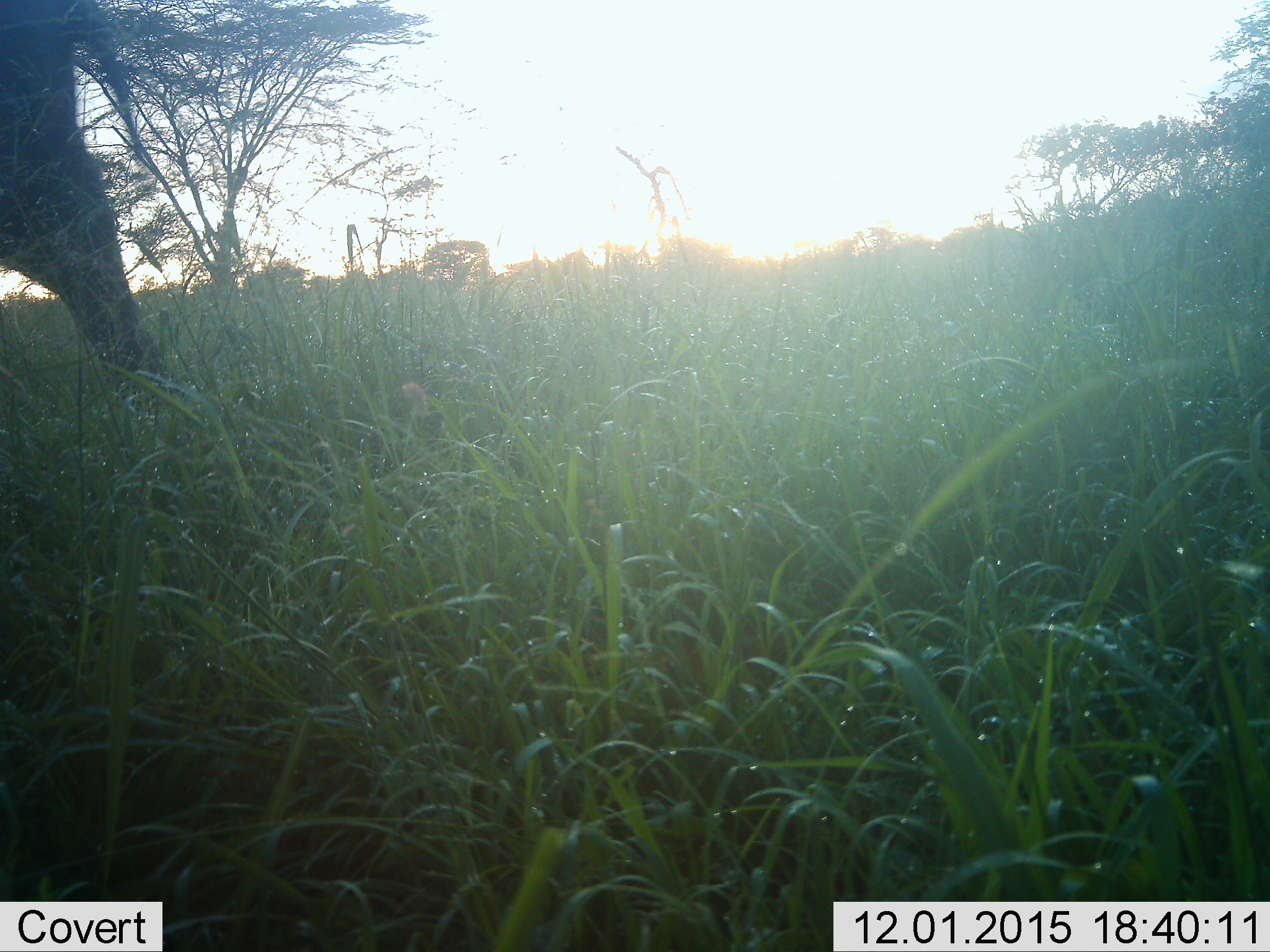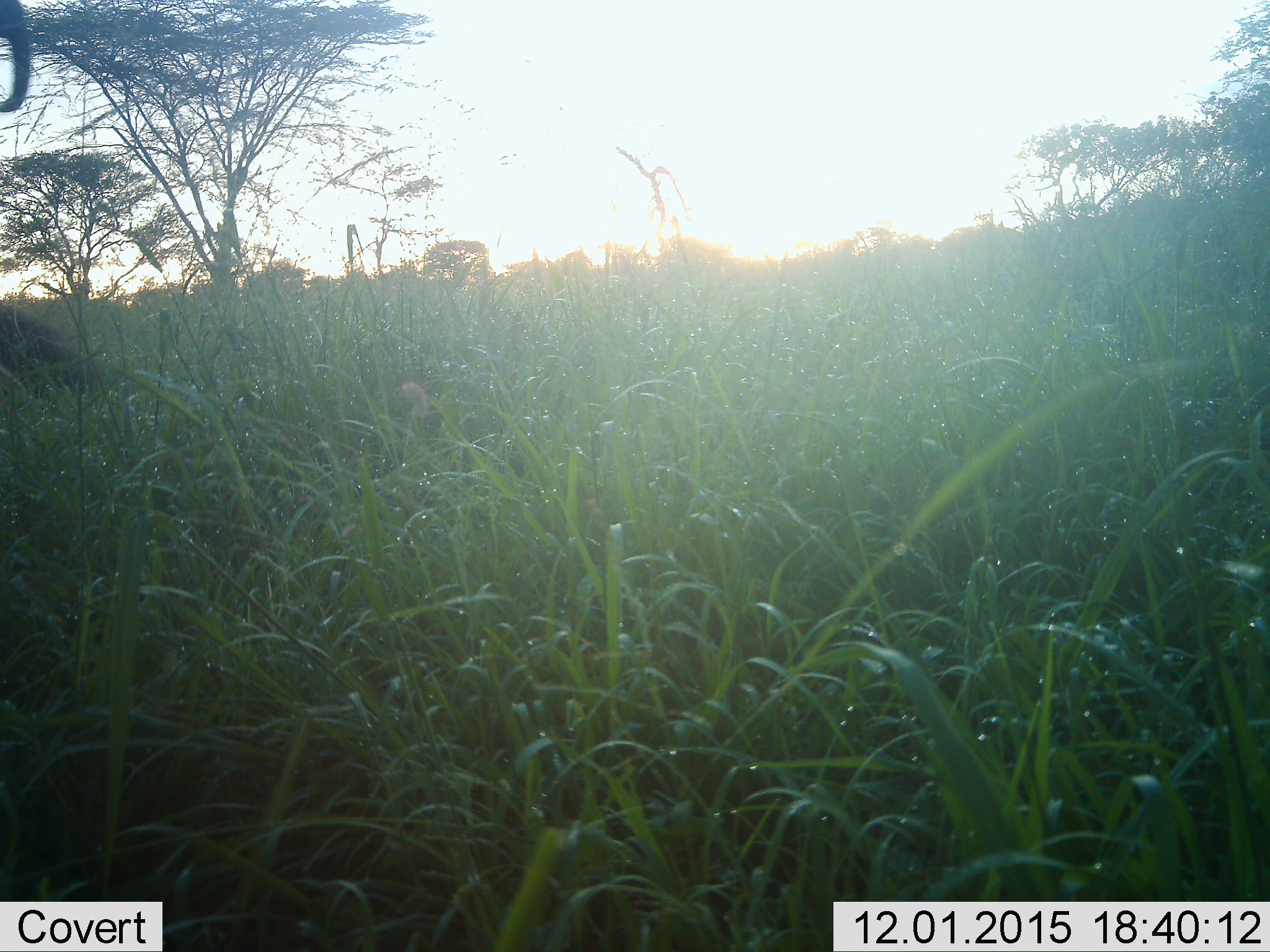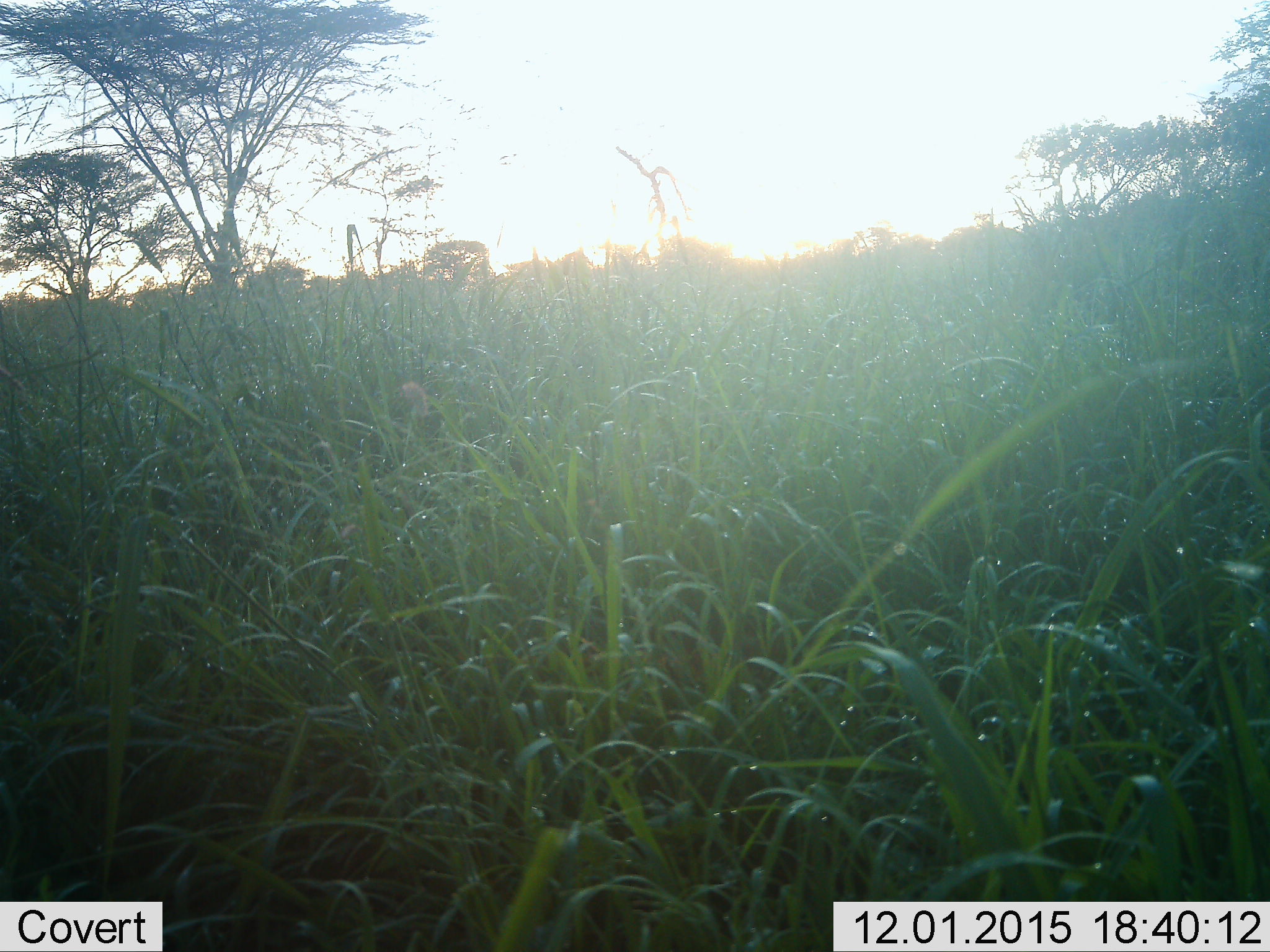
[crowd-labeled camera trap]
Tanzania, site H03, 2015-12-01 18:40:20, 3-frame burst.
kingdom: Animalia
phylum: Chordata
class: Mammalia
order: Artiodactyla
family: Bovidae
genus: Syncerus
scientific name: Syncerus caffer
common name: cape buffalo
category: buffalo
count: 1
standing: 0%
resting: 0%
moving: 100%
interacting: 0%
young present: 0%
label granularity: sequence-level